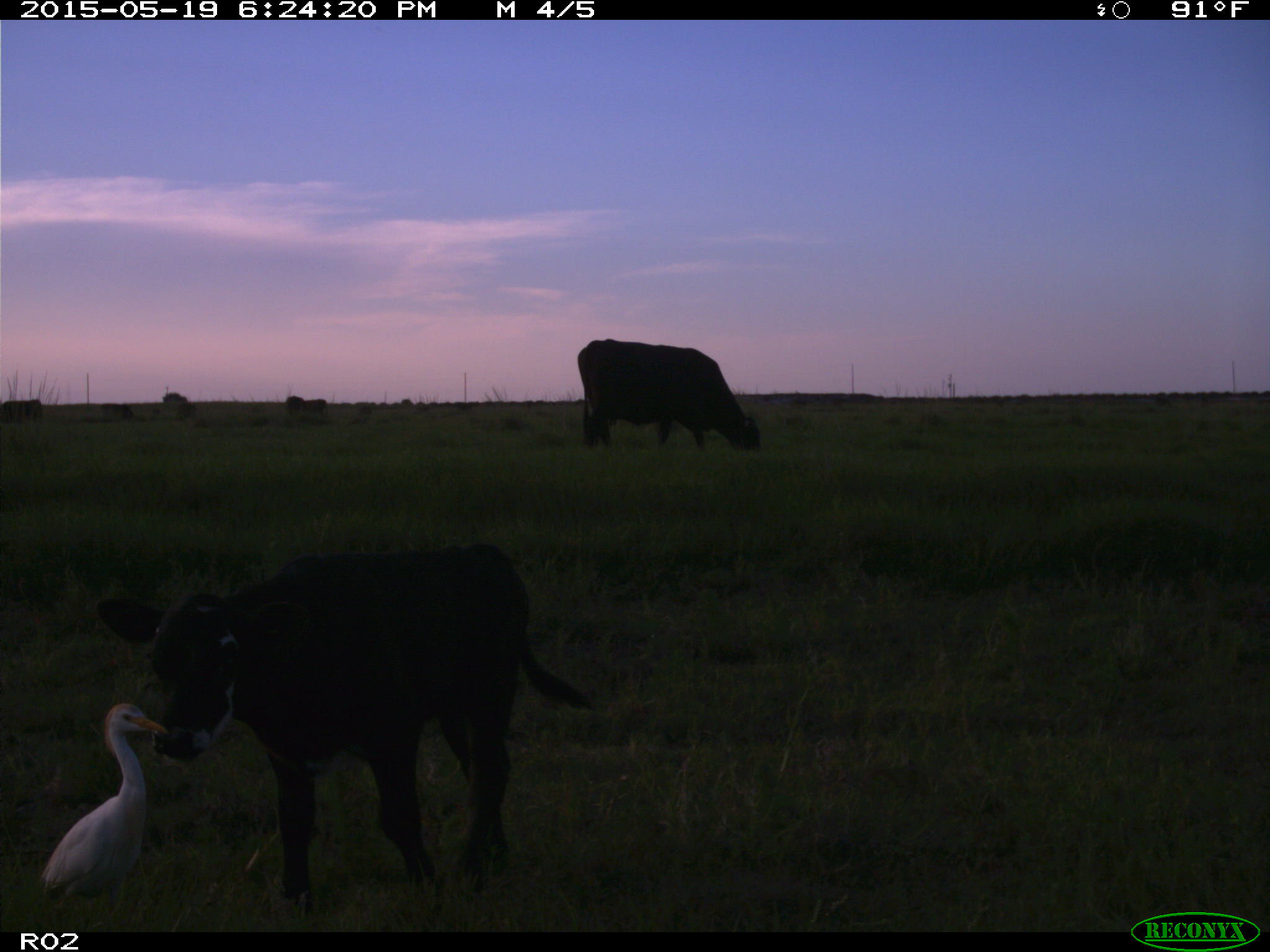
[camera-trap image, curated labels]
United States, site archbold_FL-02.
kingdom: Animalia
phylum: Chordata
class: Mammalia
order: Artiodactyla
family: Bovidae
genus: Bos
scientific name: Bos taurus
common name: domestic cow